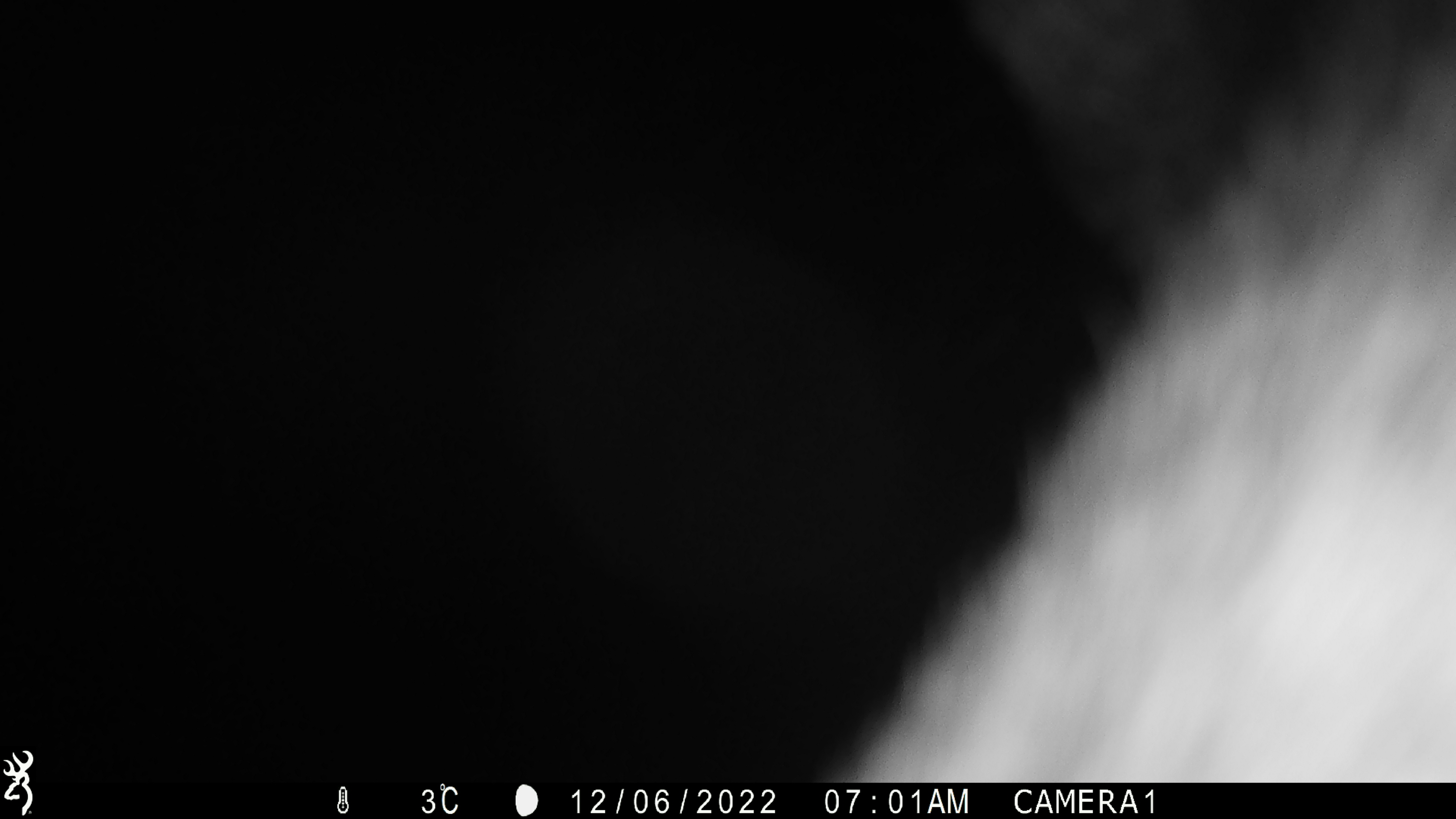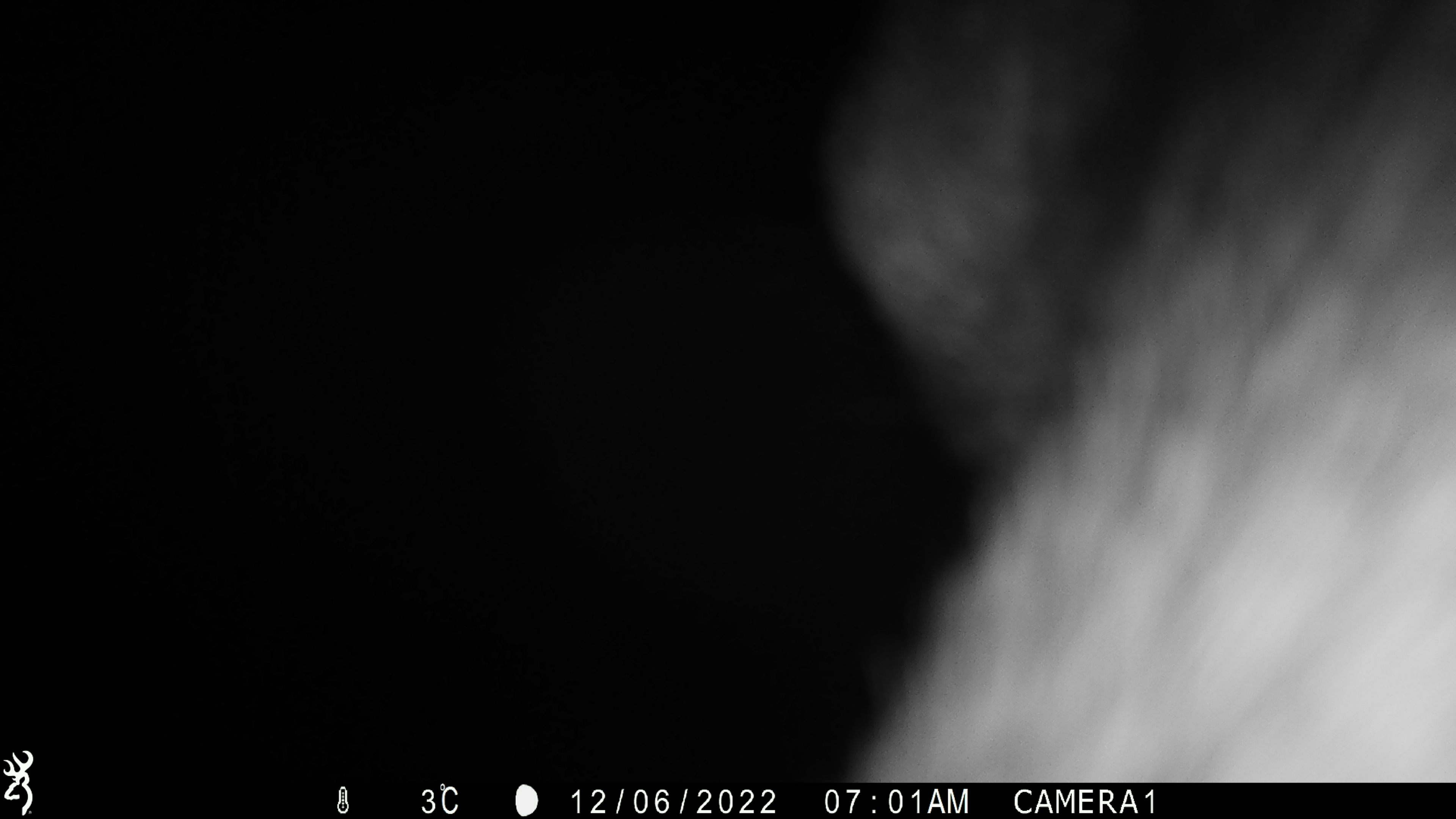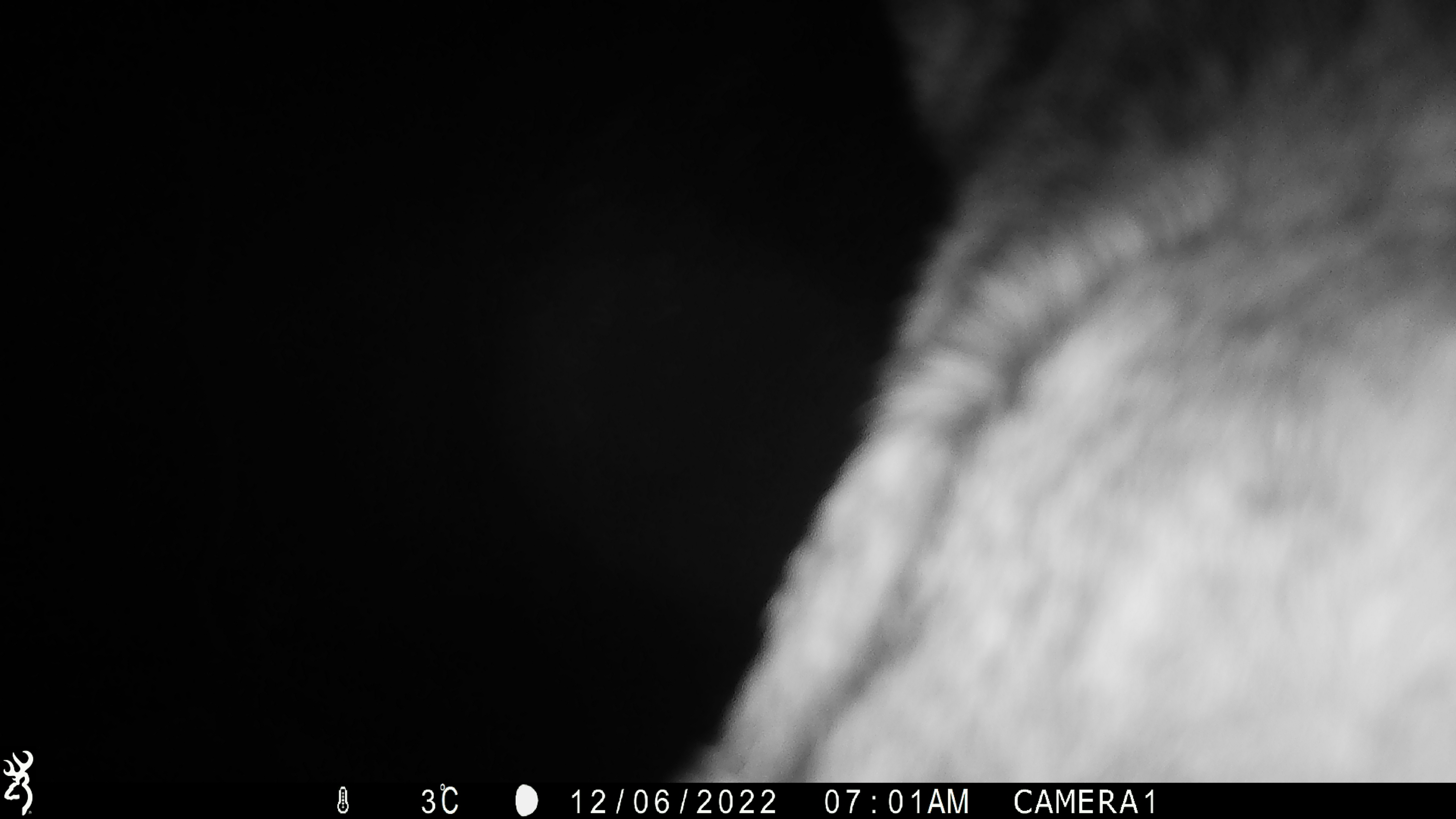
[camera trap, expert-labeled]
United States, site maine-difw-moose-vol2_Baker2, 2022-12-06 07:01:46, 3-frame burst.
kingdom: Animalia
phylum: Chordata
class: Mammalia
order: Artiodactyla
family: Cervidae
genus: Alces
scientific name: Alces alces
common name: moose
Moose (Alces alces).